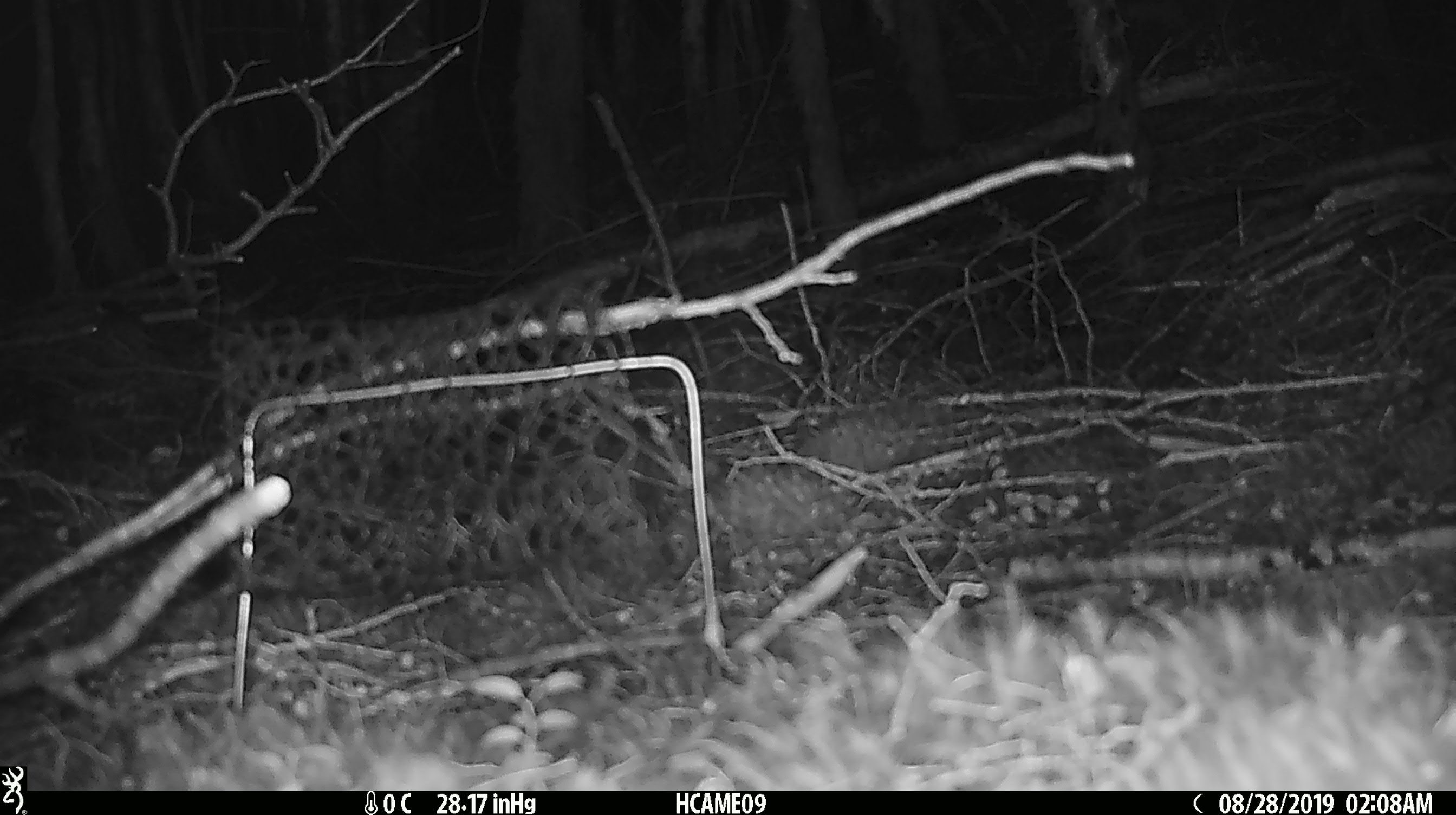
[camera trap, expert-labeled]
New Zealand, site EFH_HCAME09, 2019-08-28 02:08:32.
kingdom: Animalia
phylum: Chordata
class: Mammalia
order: Rodentia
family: Muridae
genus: Mus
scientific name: Mus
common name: mouse